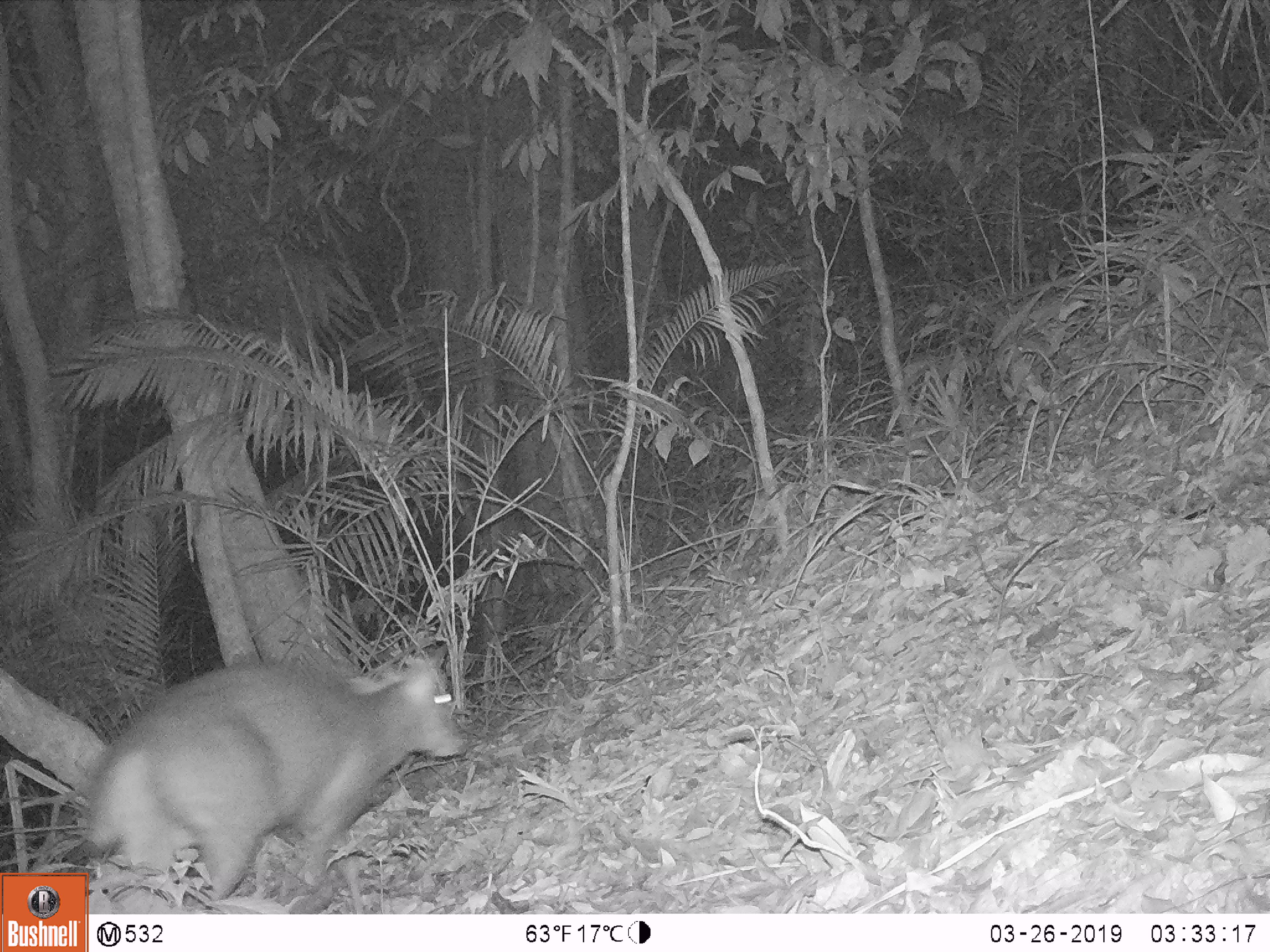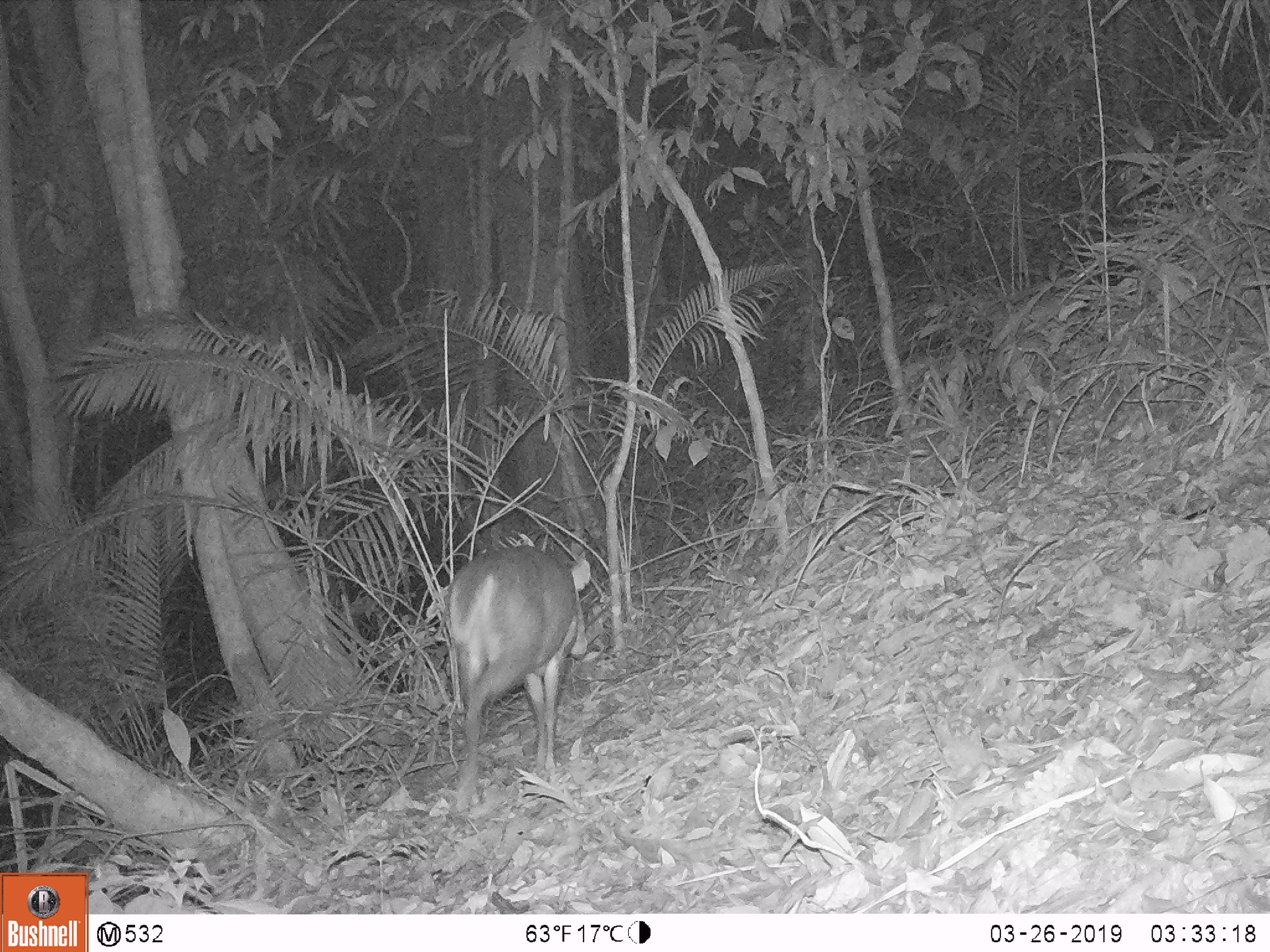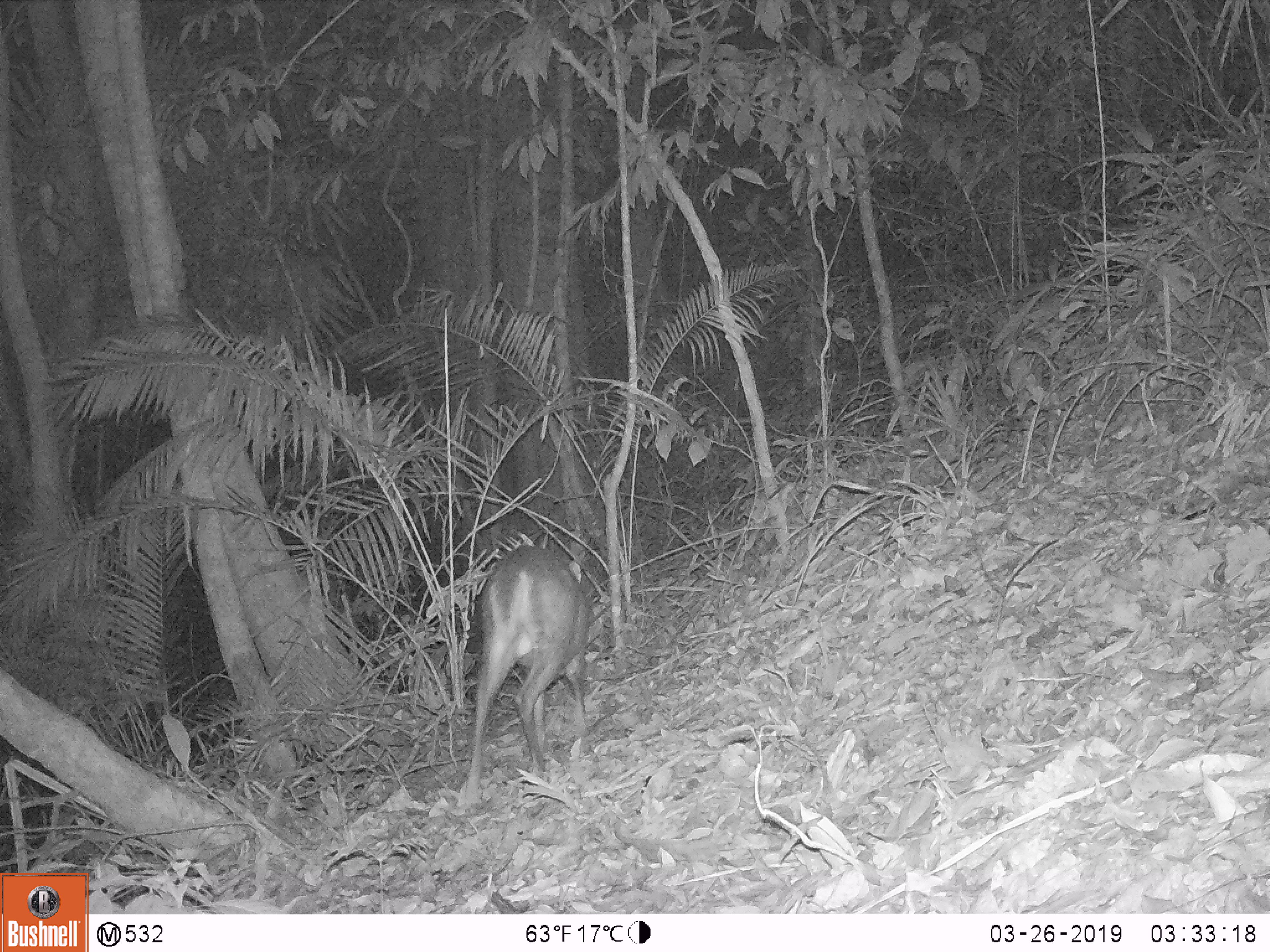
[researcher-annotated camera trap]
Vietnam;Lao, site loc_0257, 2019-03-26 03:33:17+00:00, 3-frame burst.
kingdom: Animalia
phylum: Chordata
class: Mammalia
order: Artiodactyla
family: Cervidae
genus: Muntiacus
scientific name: Muntiacus rooseveltorum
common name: roosevelt's muntjac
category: roosevelts muntjac group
Roosevelts muntjac group (roosevelt's muntjac) (Muntiacus rooseveltorum). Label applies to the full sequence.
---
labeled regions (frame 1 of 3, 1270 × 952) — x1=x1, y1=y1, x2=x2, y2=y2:
roosevelts muntjac group: x1=63, y1=645, x2=467, y2=914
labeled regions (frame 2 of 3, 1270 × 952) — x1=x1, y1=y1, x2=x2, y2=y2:
roosevelts muntjac group: x1=442, y1=544, x2=592, y2=803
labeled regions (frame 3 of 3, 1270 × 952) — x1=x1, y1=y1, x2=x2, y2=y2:
roosevelts muntjac group: x1=462, y1=543, x2=592, y2=799